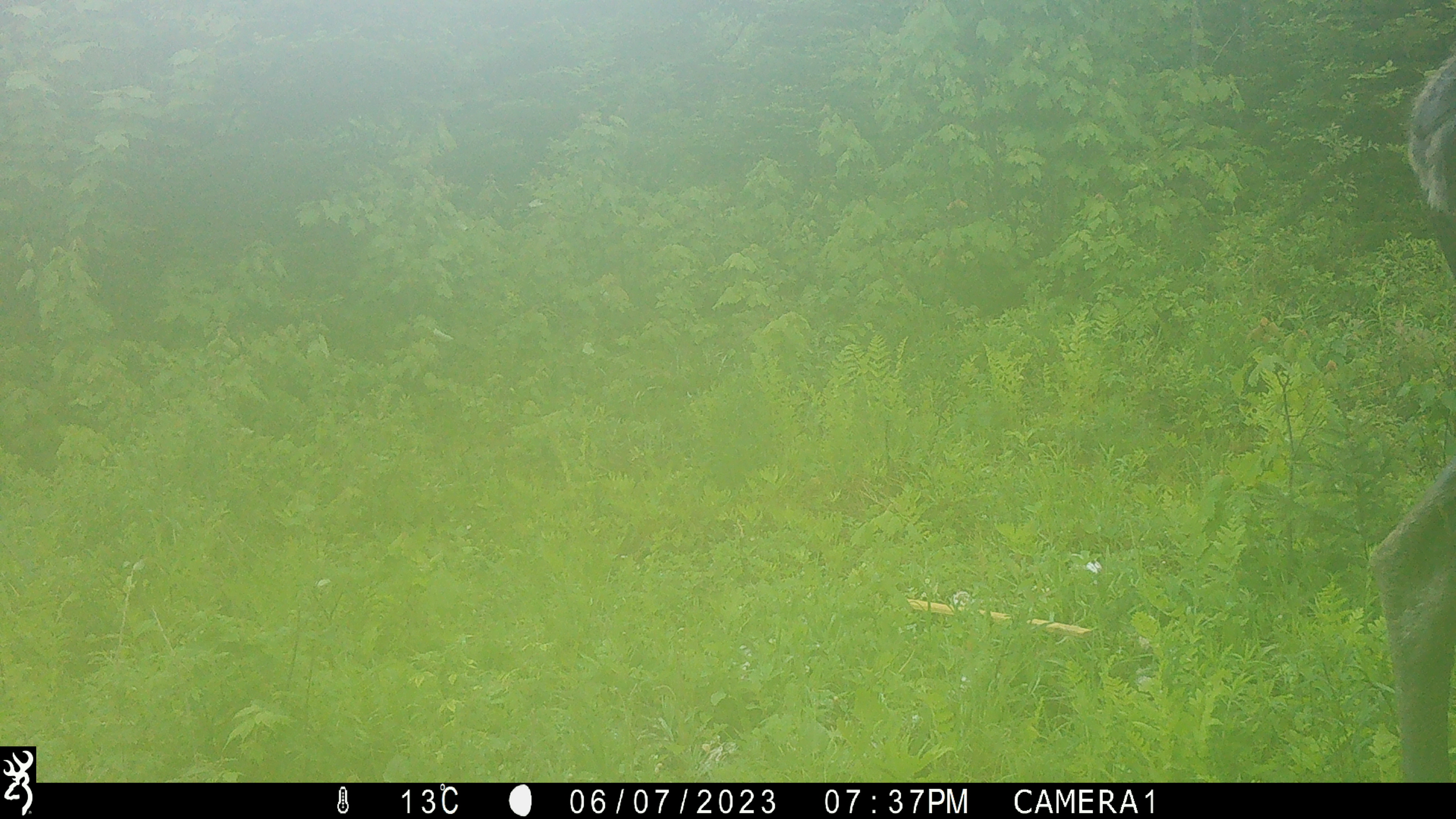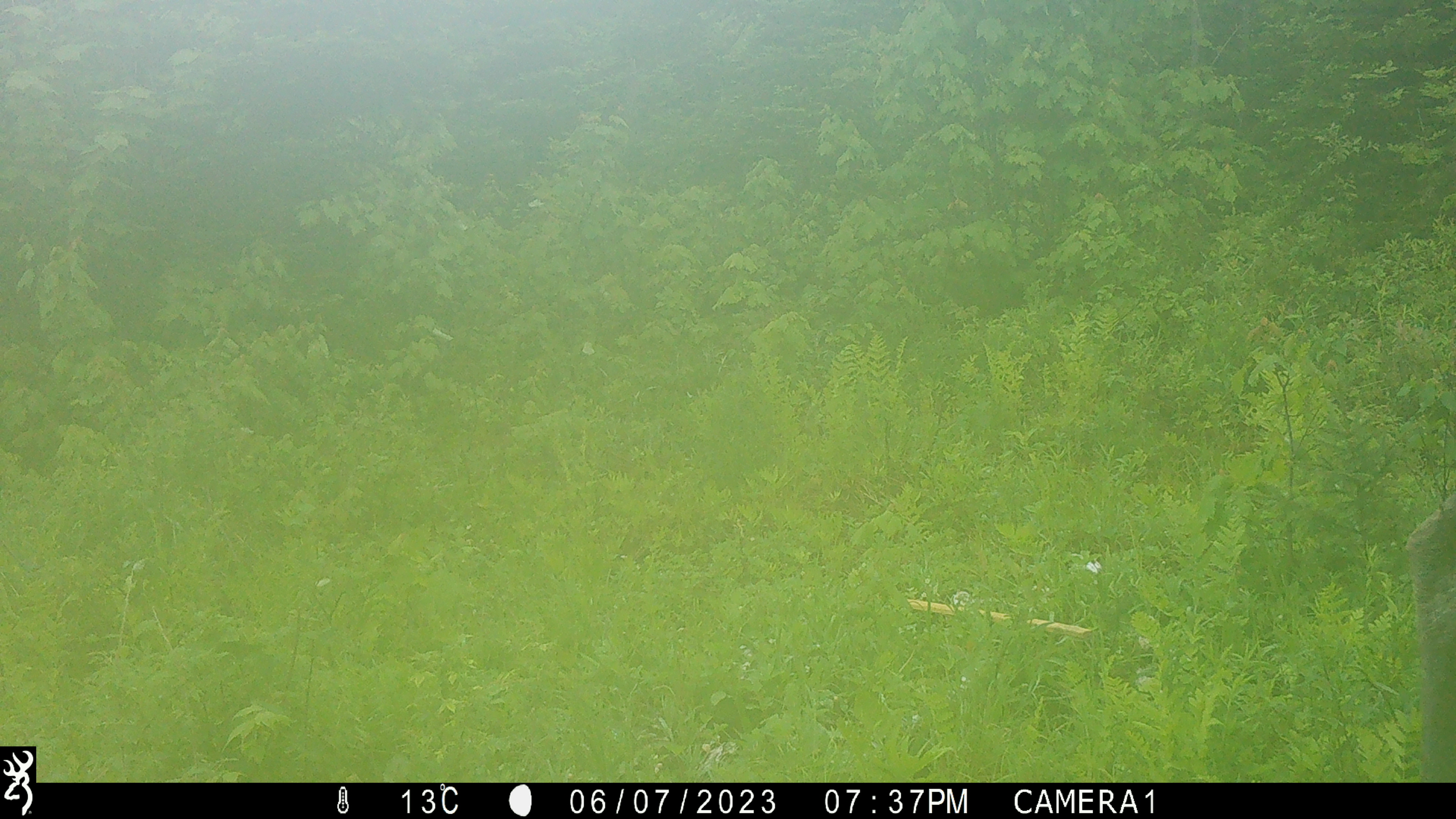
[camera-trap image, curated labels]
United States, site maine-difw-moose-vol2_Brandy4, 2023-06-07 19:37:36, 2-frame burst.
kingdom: Animalia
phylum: Chordata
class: Mammalia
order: Artiodactyla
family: Cervidae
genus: Alces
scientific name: Alces alces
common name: moose